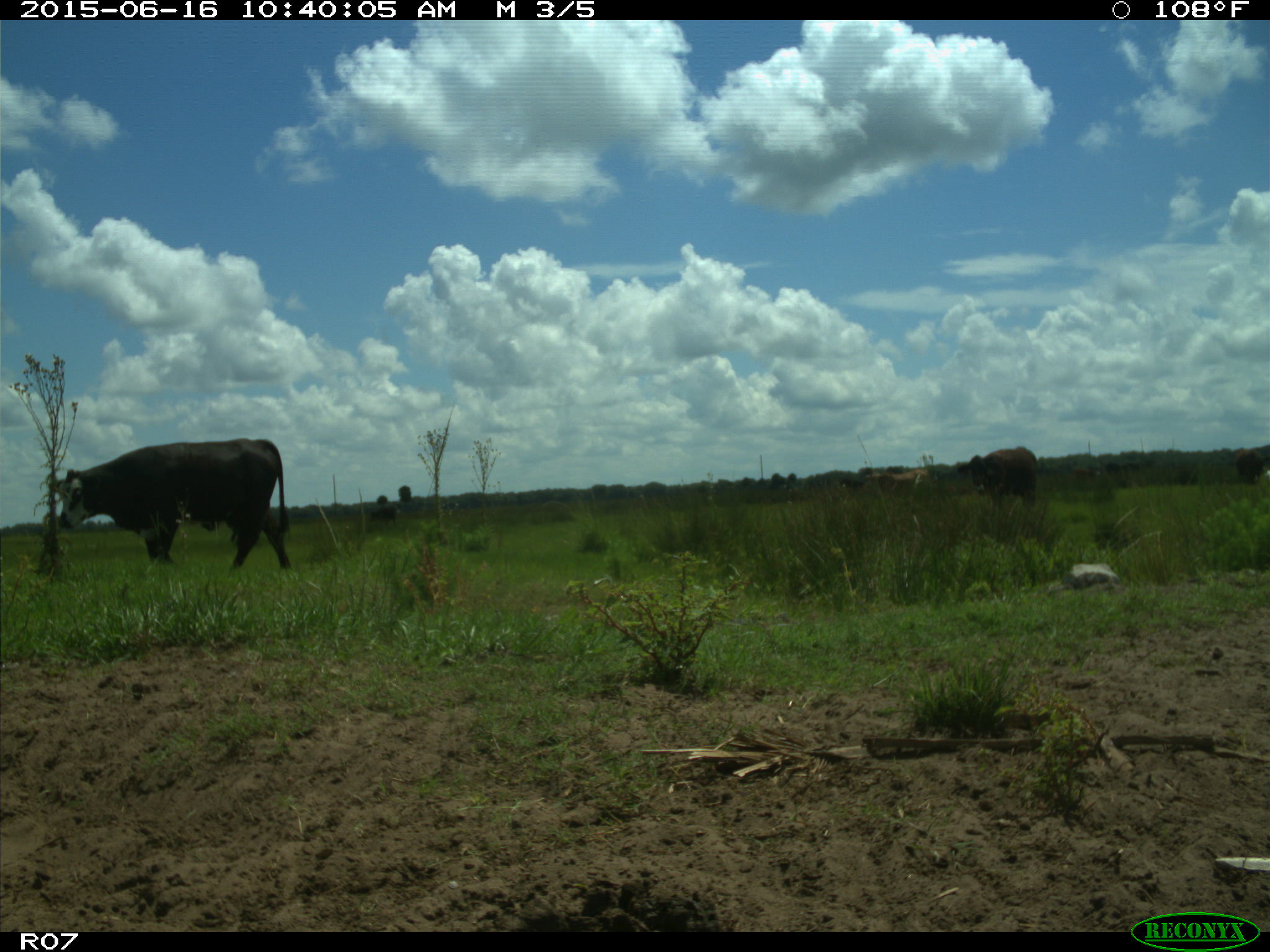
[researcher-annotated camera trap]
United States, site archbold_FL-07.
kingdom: Animalia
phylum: Chordata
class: Mammalia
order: Artiodactyla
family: Bovidae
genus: Bos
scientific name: Bos taurus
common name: domestic cow